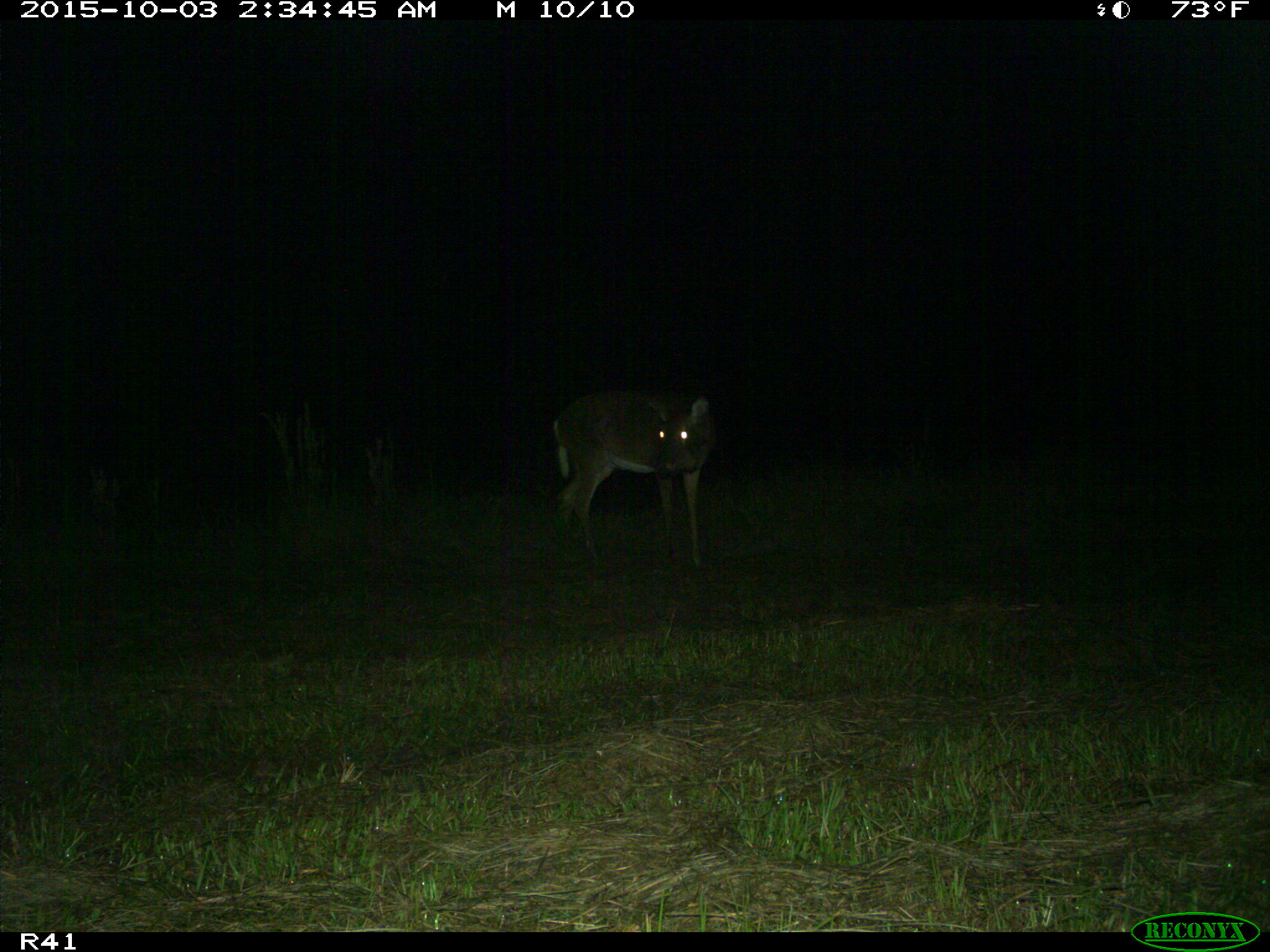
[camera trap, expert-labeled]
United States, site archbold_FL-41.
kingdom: Animalia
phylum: Chordata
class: Mammalia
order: Artiodactyla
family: Cervidae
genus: Odocoileus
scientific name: Odocoileus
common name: deer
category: unidentified deer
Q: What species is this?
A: Unidentified deer (deer) (Odocoileus).